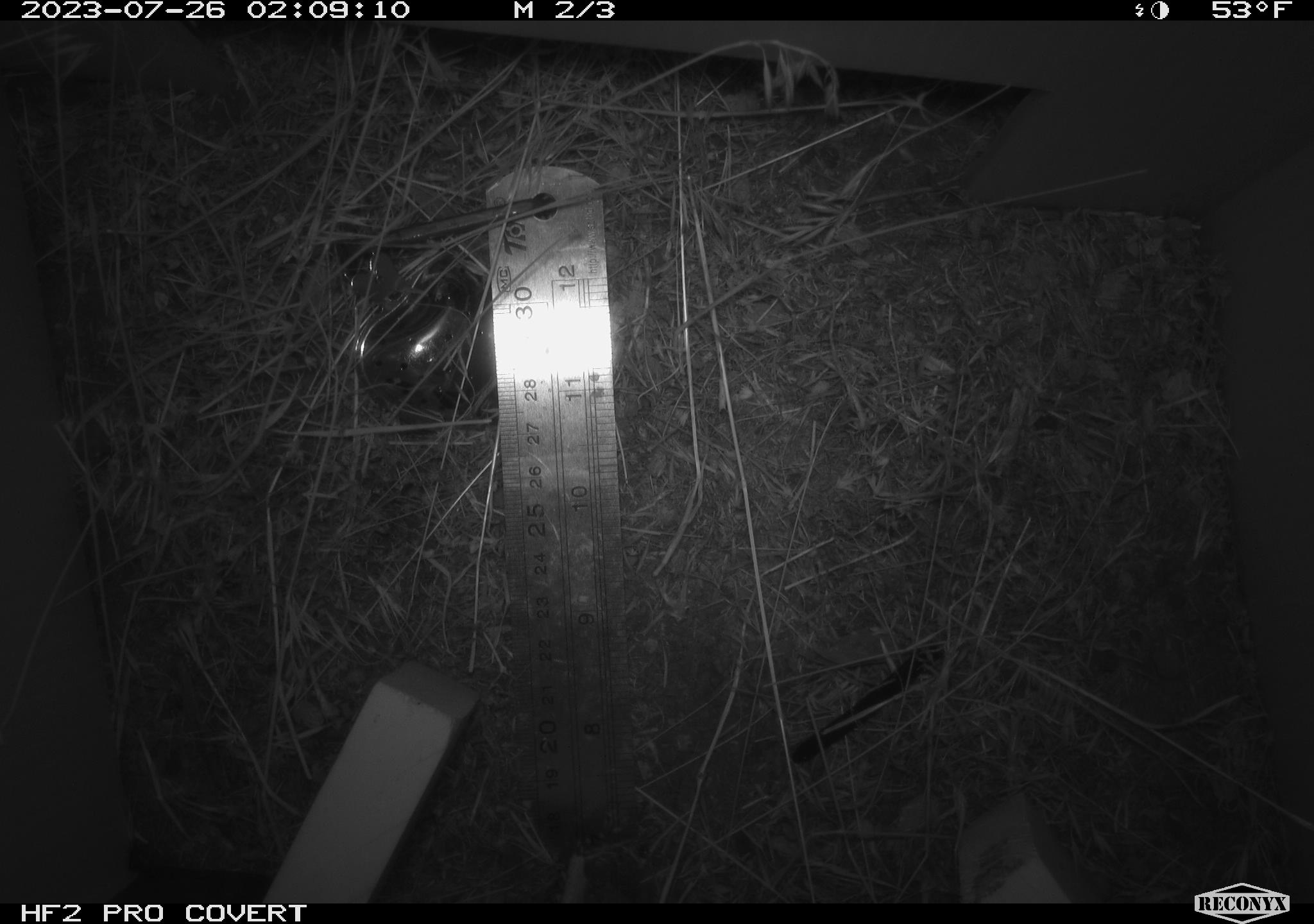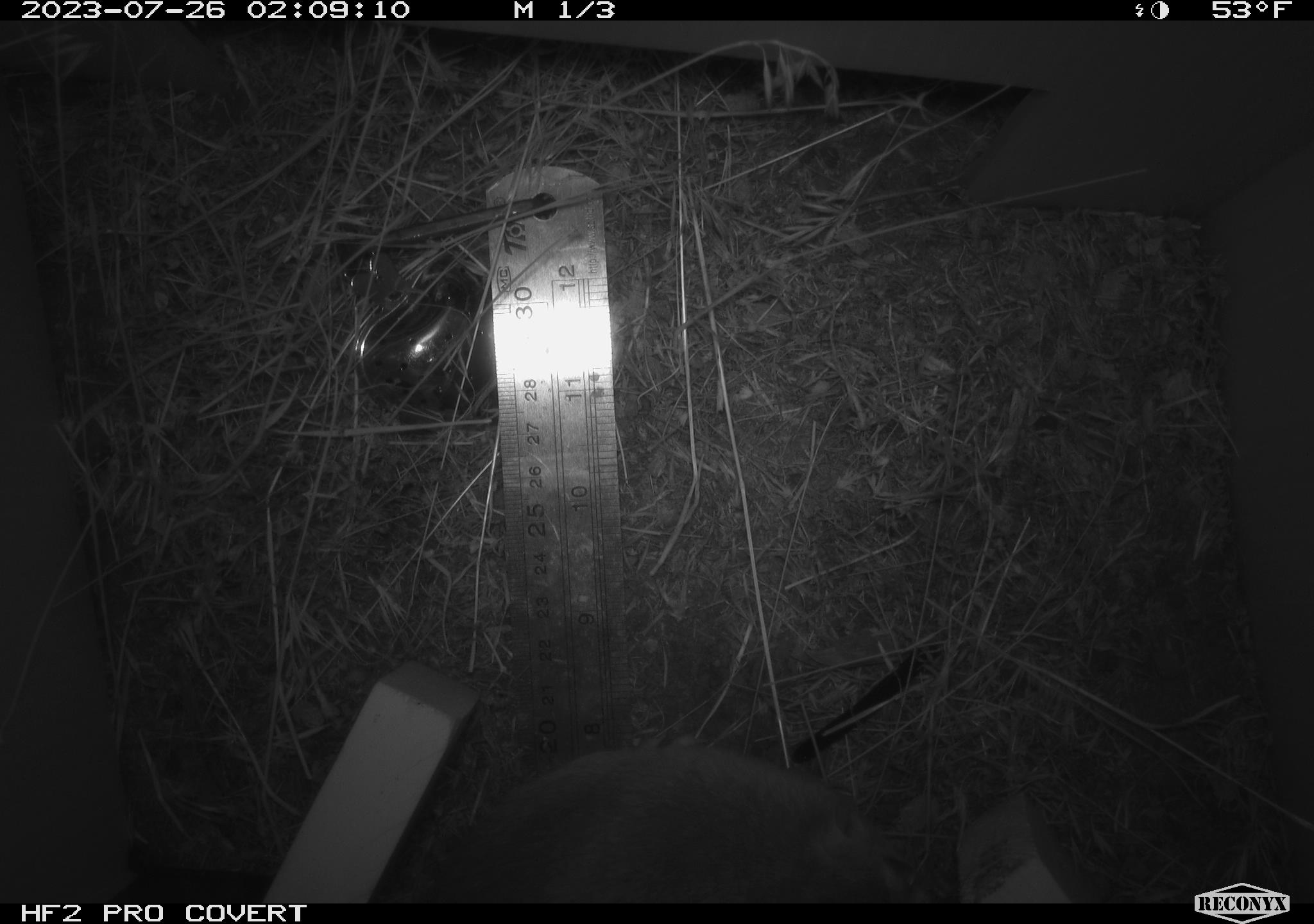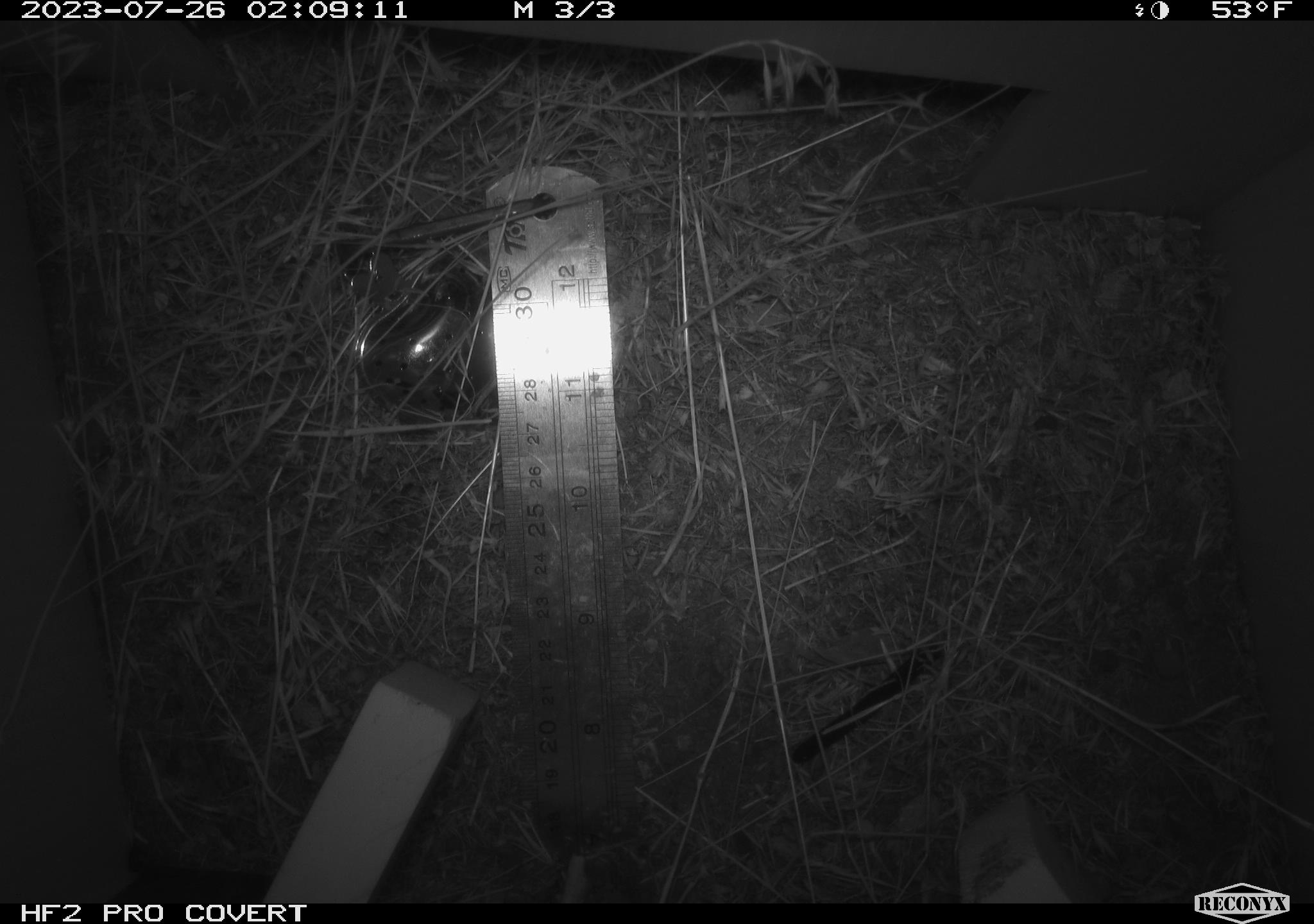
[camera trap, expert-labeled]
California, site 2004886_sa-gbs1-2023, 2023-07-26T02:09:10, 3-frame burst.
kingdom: Animalia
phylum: Chordata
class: Mammalia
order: Rodentia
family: Heteromyidae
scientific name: Heteromyidae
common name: kangaroo rats and pocket mice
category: heteromyidae family